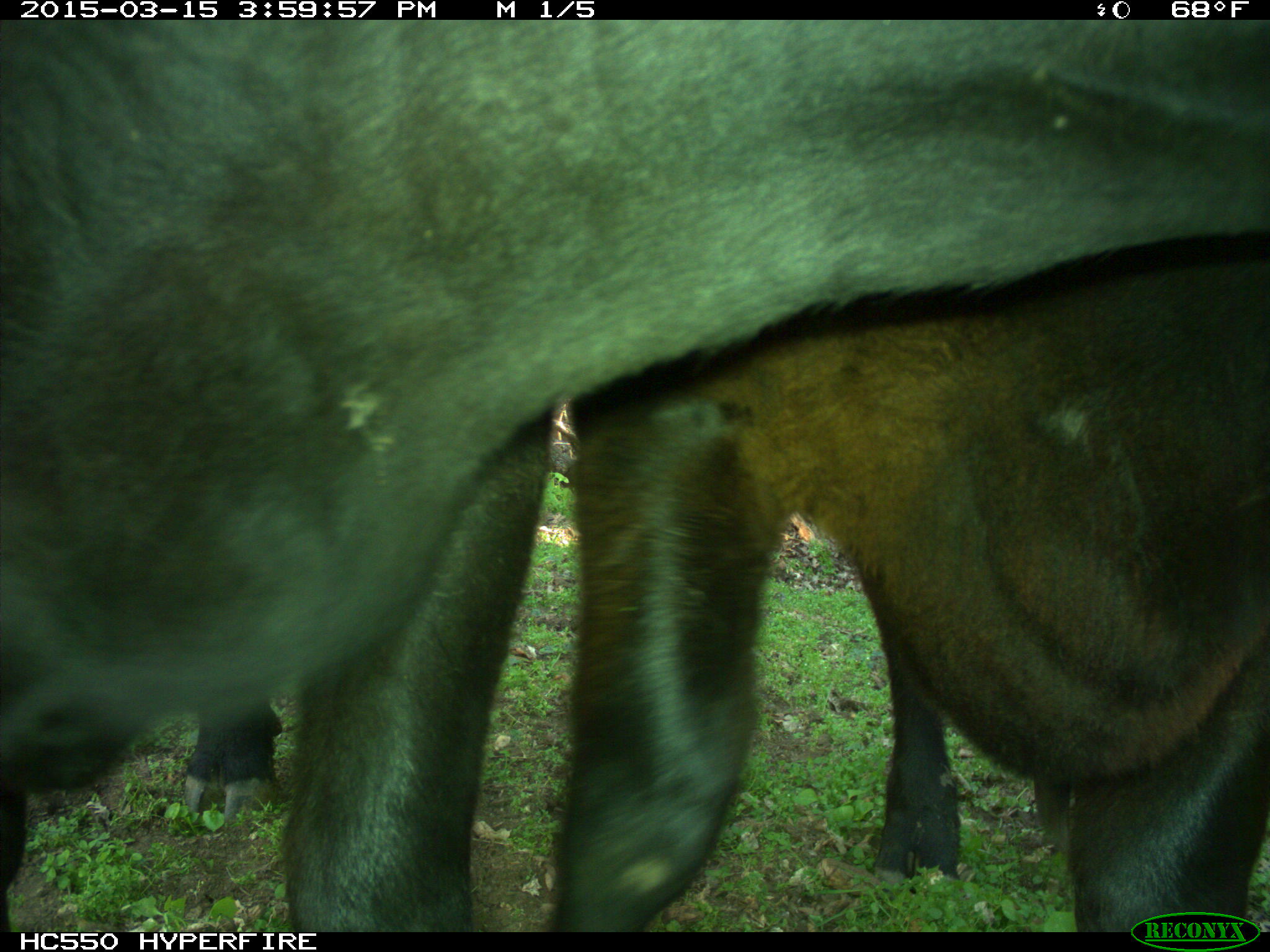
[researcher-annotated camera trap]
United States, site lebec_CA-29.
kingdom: Animalia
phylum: Chordata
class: Mammalia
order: Artiodactyla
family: Bovidae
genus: Bos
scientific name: Bos taurus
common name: domestic cow